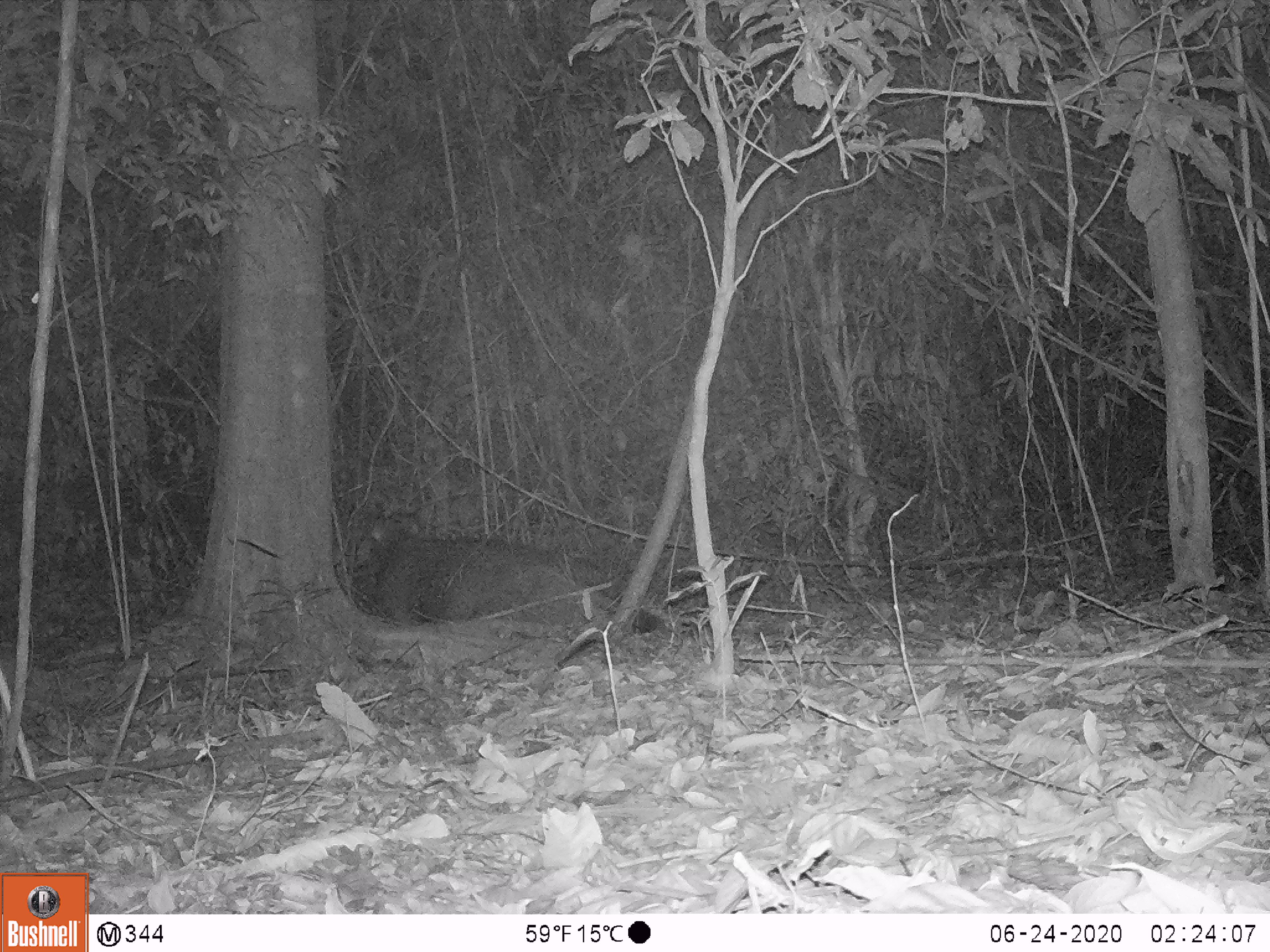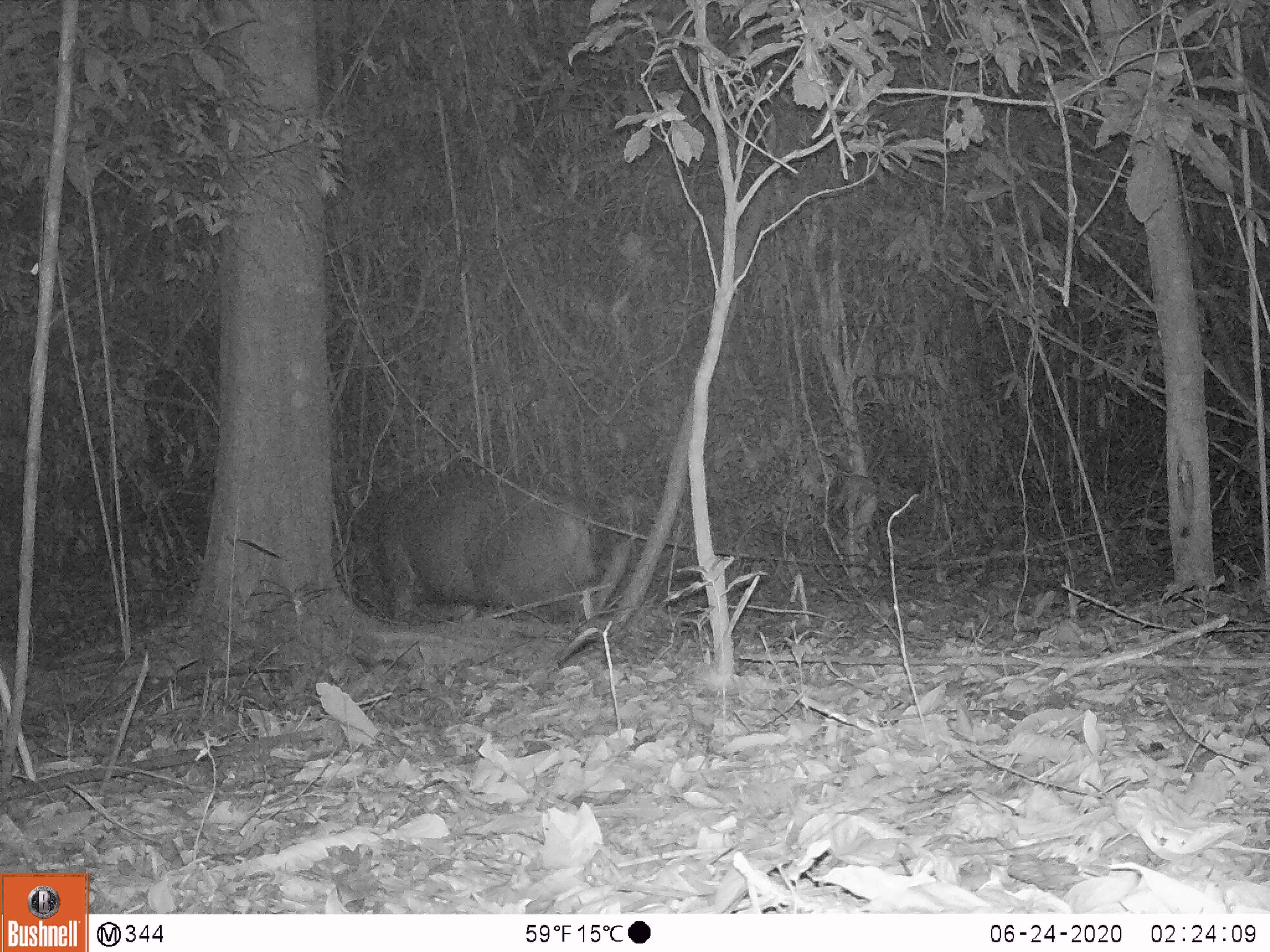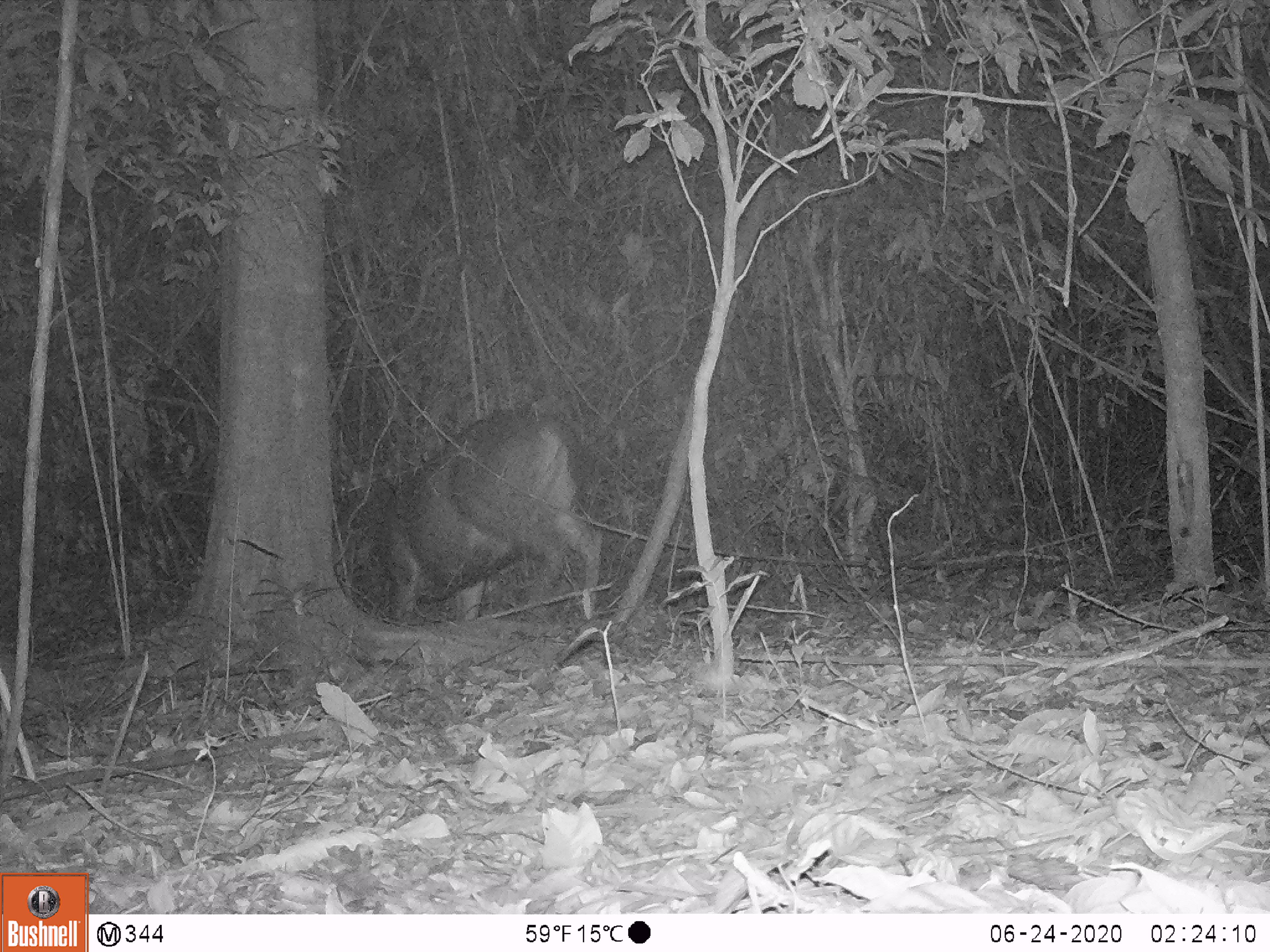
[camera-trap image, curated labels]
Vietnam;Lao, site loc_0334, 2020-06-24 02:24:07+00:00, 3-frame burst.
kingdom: Animalia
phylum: Chordata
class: Mammalia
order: Artiodactyla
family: Cervidae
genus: Rusa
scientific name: Rusa unicolor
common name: sambar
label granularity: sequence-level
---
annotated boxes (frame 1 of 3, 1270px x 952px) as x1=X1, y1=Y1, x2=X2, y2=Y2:
sambar: x1=348, y1=533, x2=660, y2=634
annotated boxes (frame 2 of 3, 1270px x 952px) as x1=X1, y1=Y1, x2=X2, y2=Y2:
sambar: x1=336, y1=470, x2=598, y2=622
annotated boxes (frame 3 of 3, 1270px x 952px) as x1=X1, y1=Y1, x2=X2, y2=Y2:
sambar: x1=331, y1=408, x2=606, y2=624